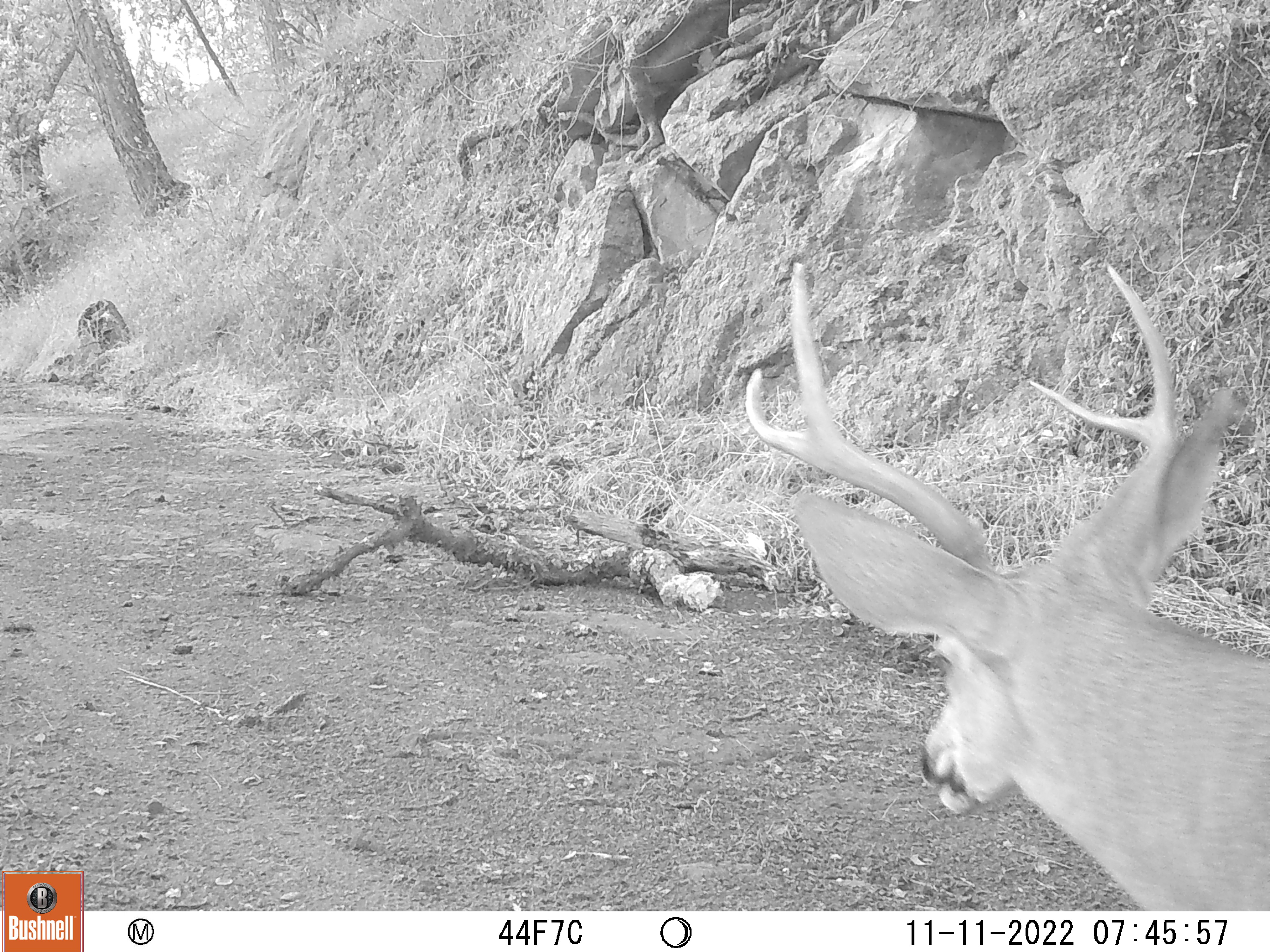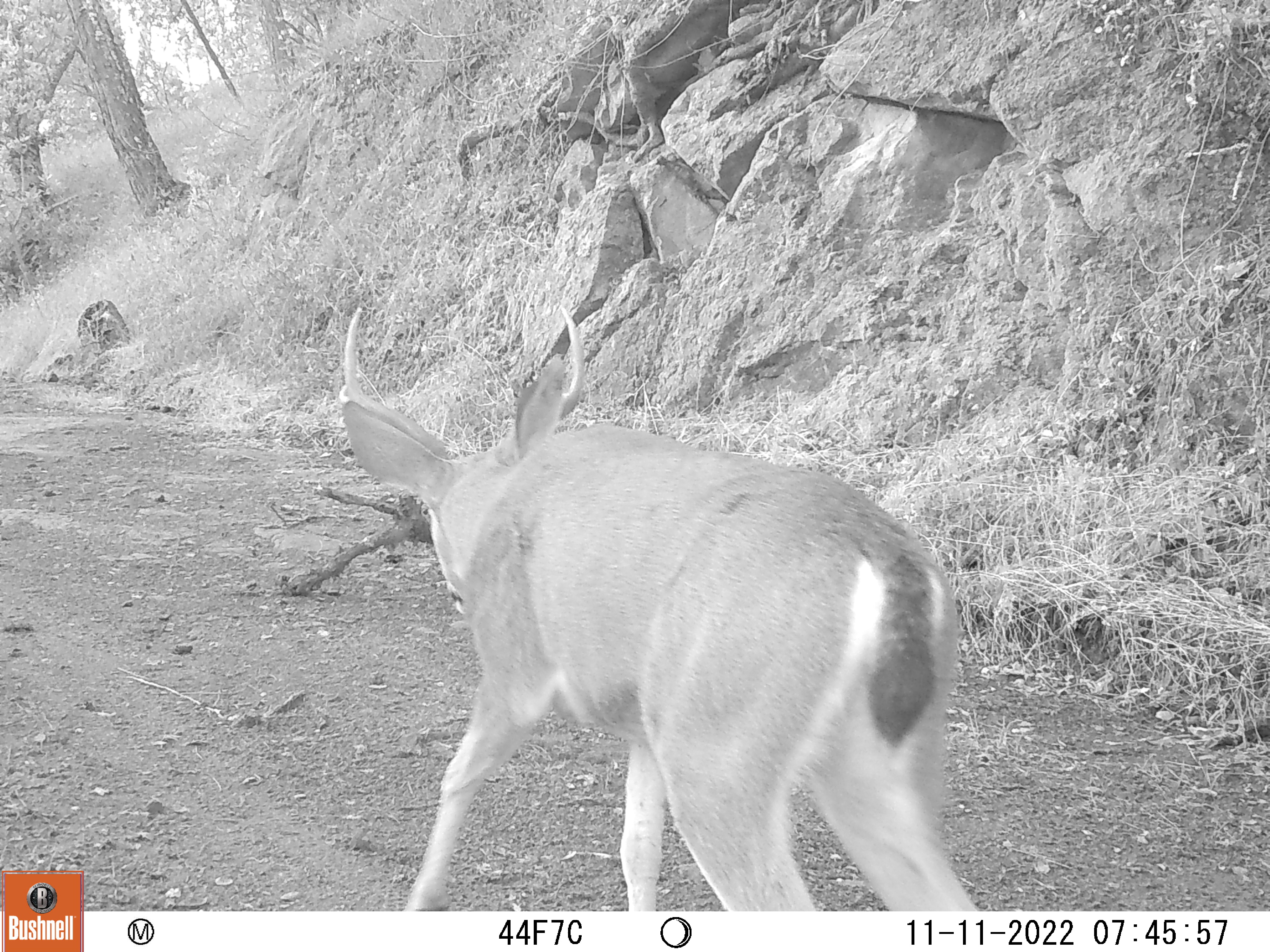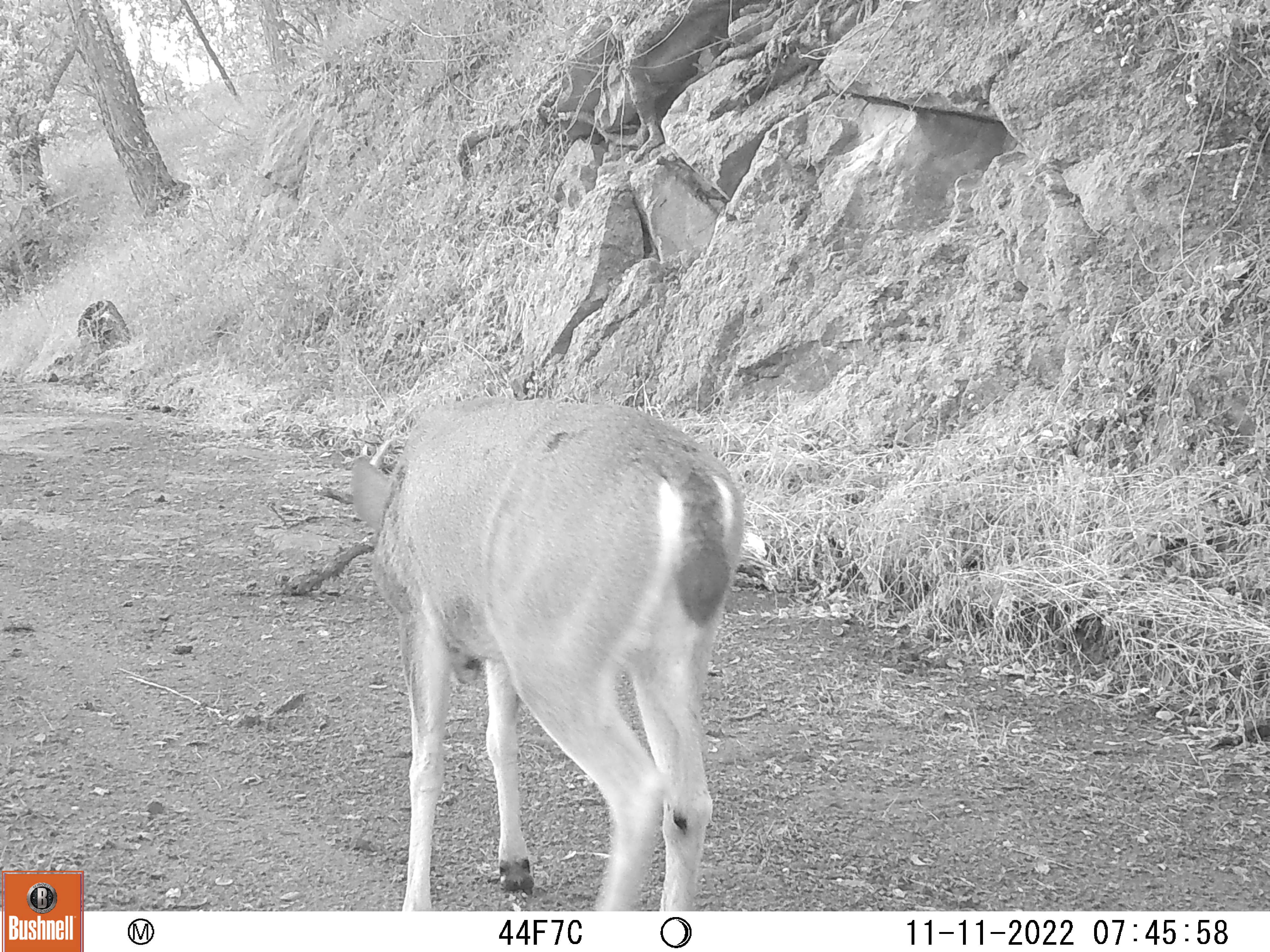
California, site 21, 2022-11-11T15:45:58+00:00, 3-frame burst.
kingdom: Animalia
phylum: Chordata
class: Mammalia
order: Artiodactyla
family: Cervidae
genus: Odocoileus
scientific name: Odocoileus hemionus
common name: mule deer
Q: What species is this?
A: Mule deer (Odocoileus hemionus).